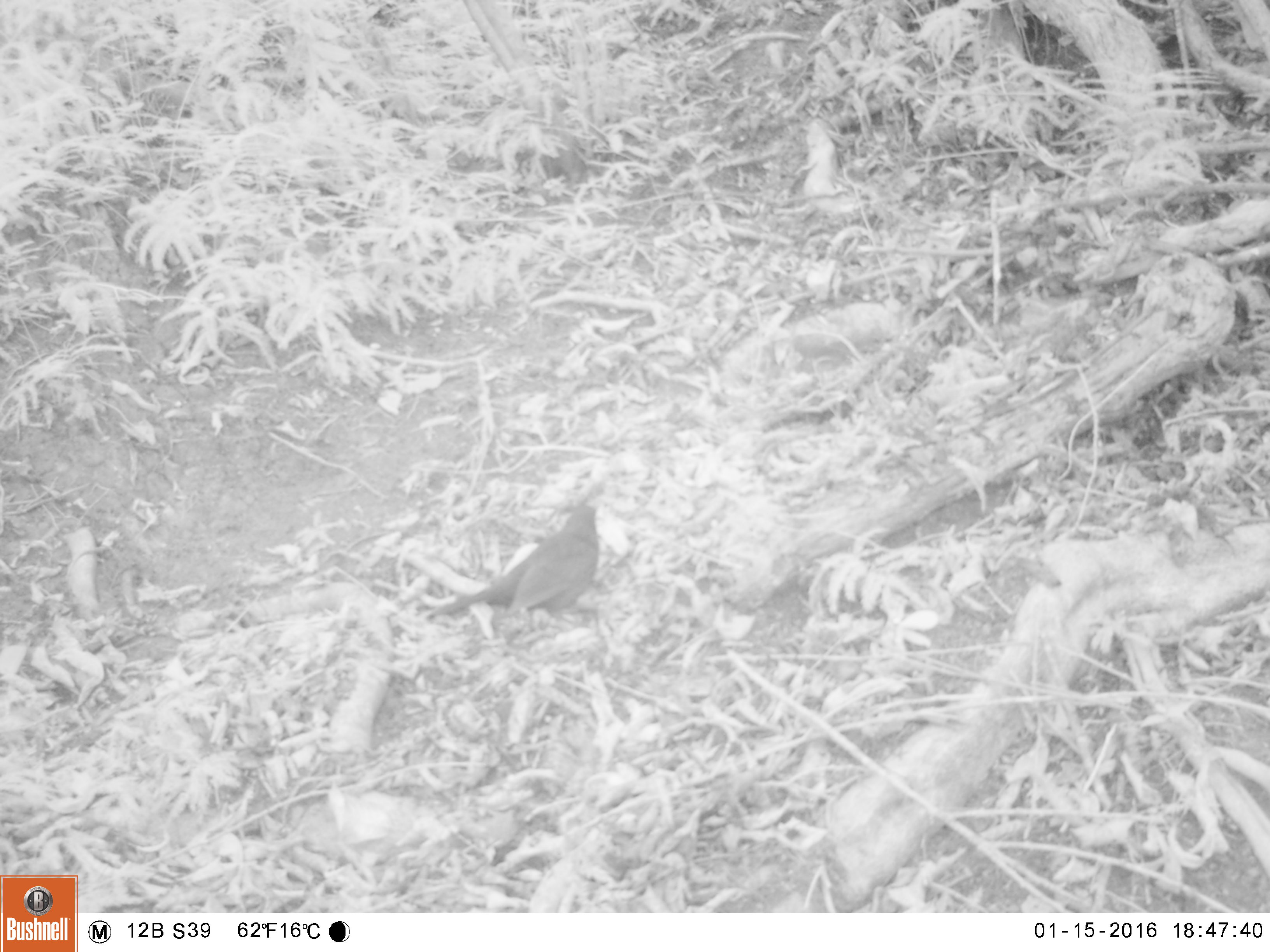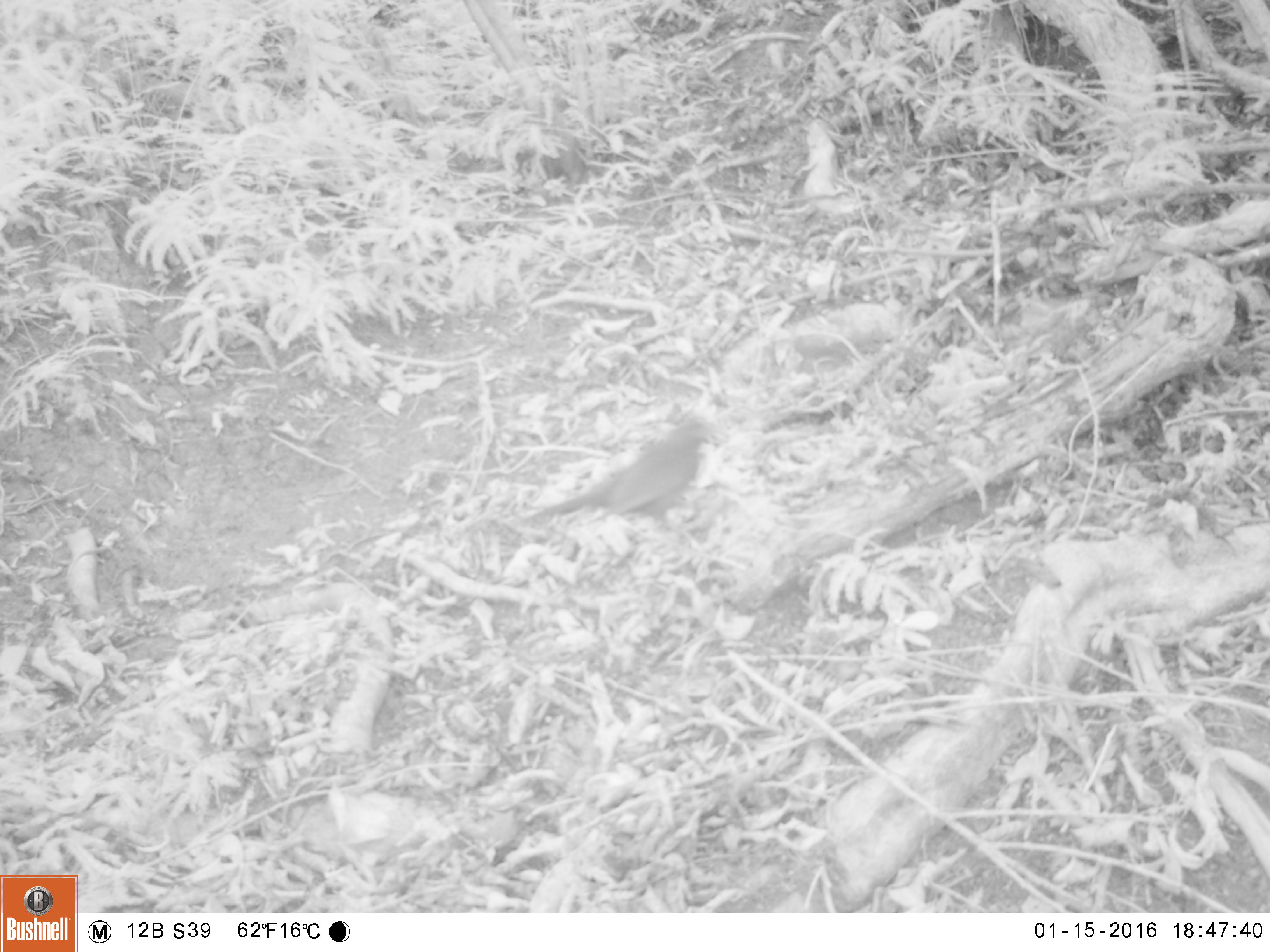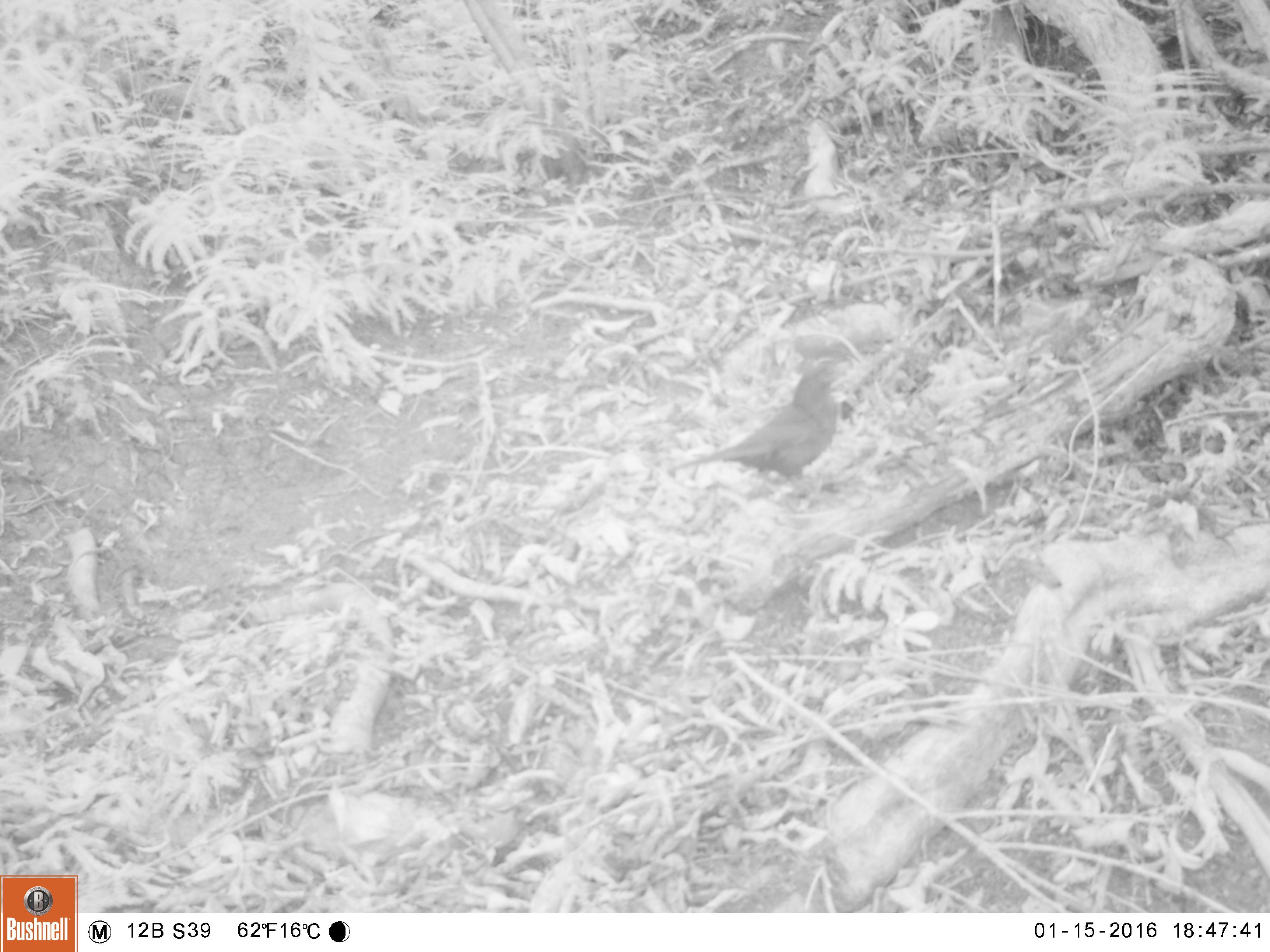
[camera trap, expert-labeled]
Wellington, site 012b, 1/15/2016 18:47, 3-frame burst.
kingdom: Animalia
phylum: Chordata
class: Aves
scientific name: Aves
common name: bird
Bird (Aves).